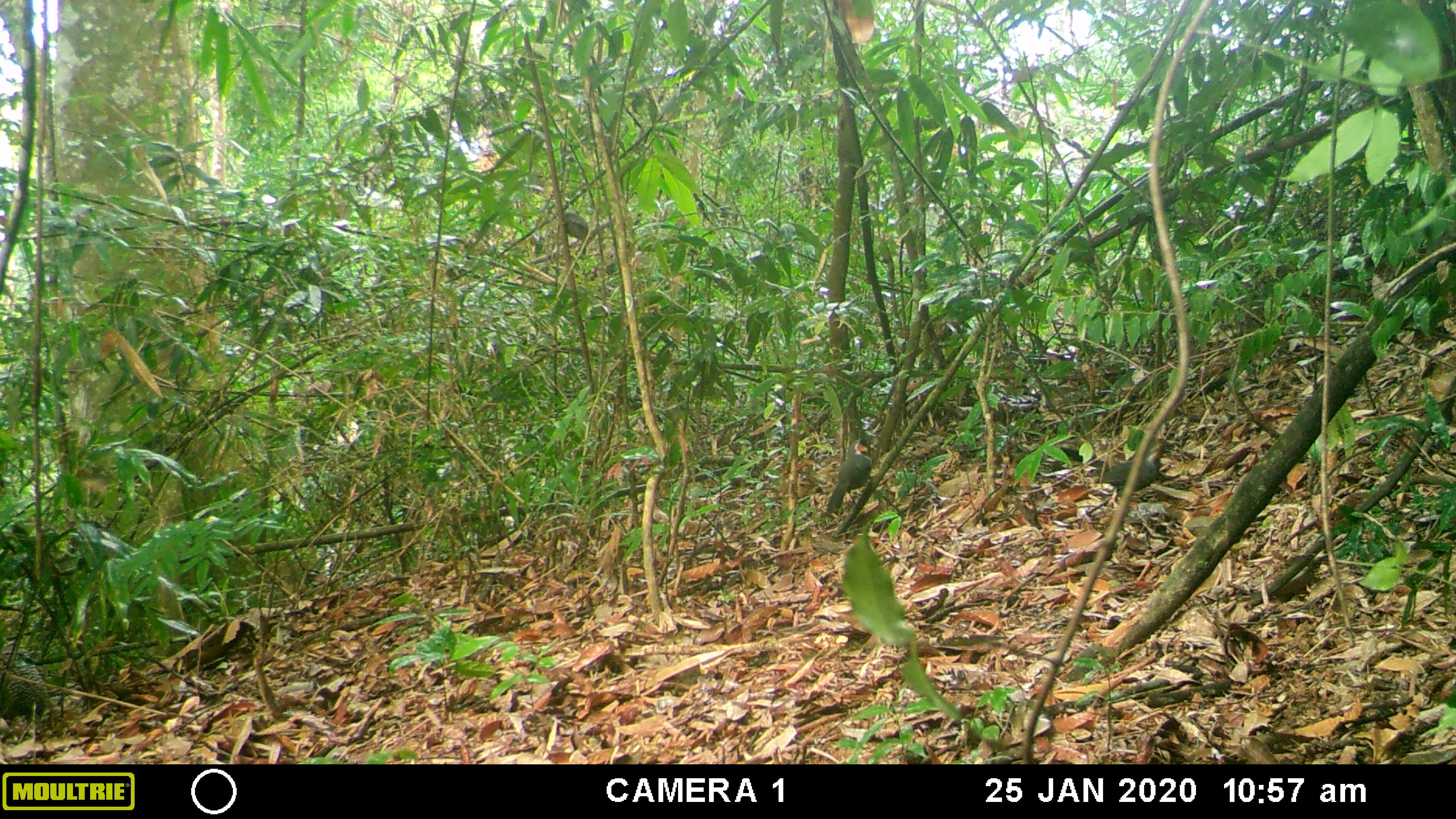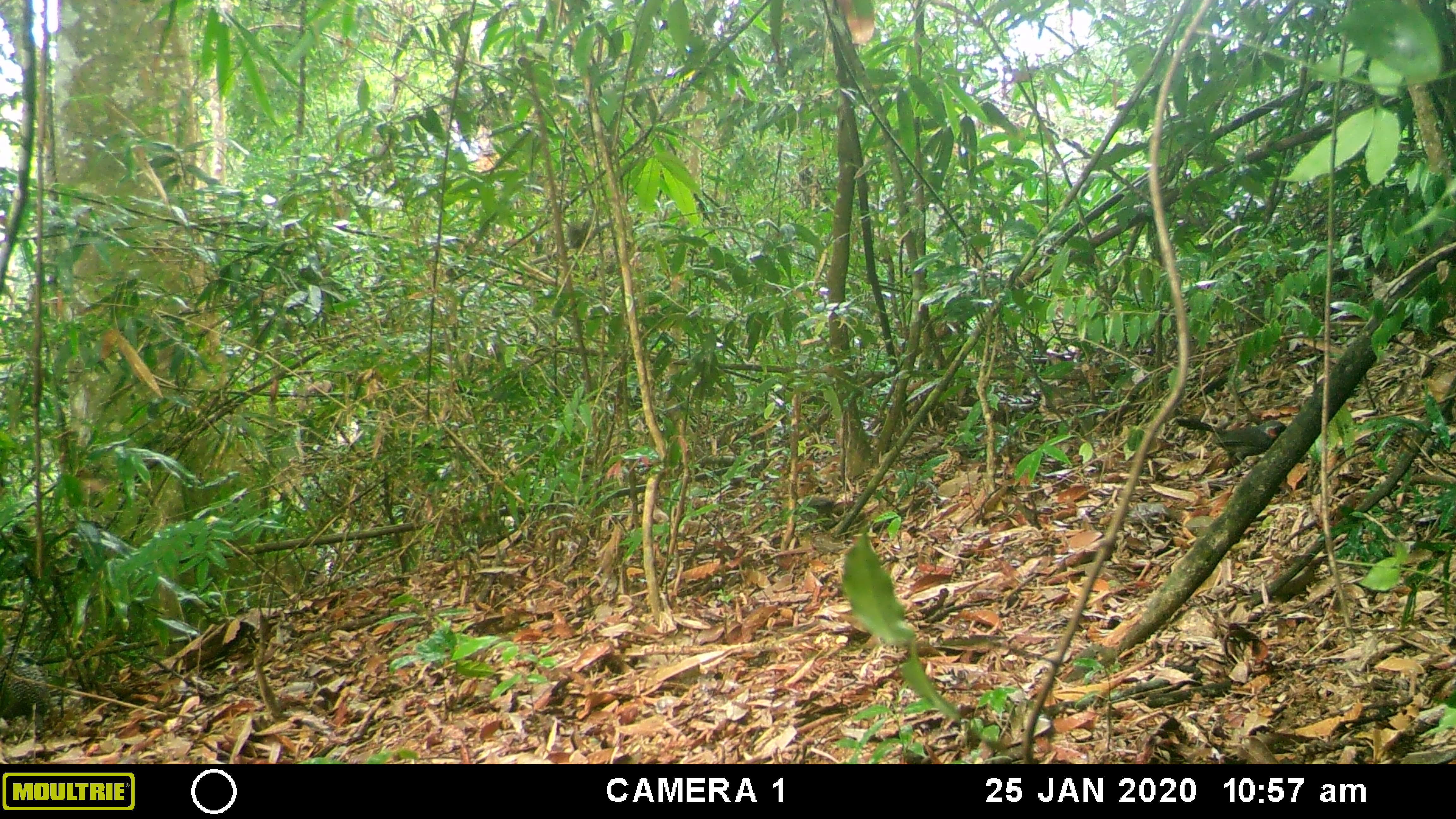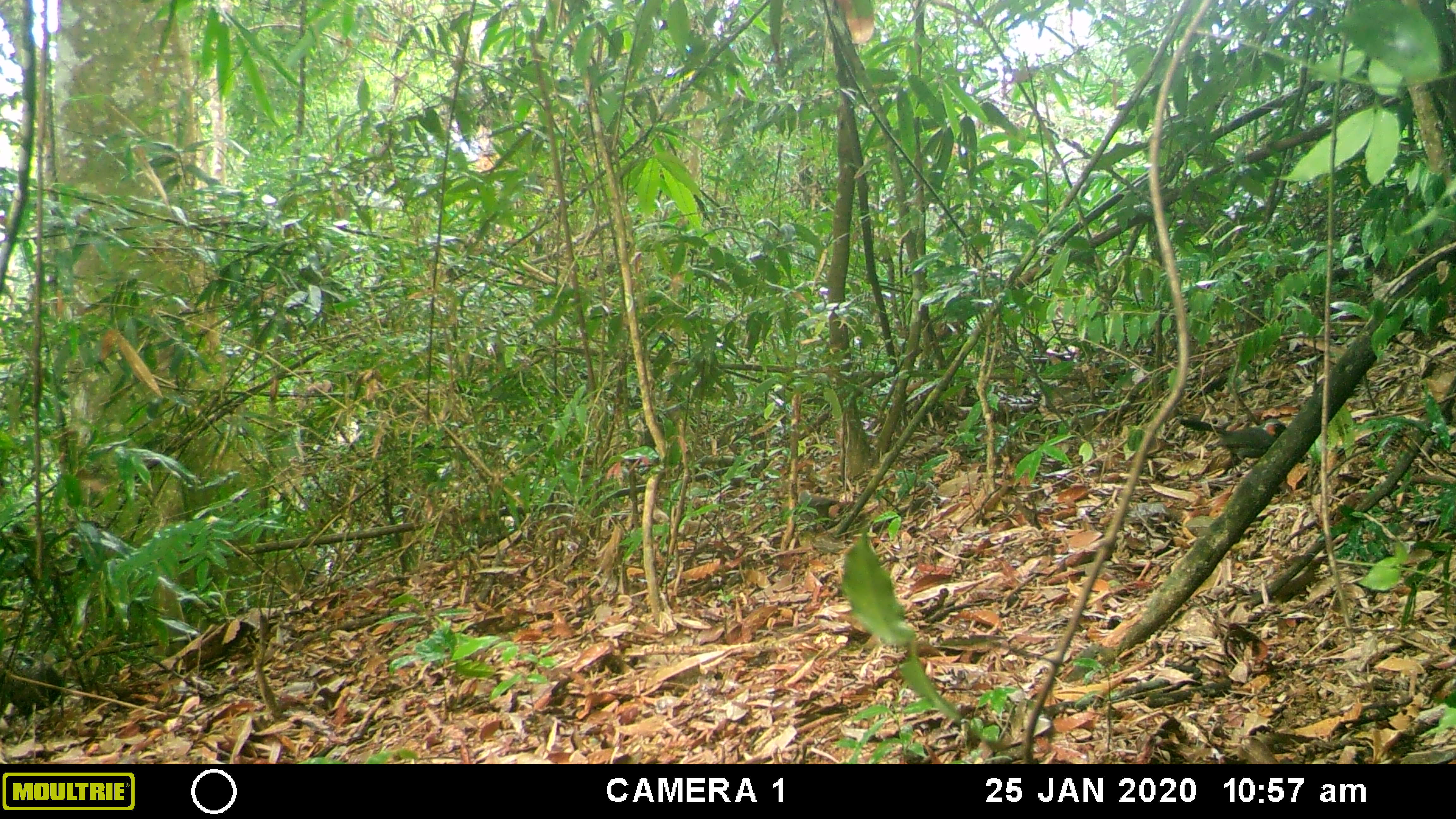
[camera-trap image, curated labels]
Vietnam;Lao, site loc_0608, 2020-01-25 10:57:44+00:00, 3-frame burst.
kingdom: Animalia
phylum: Chordata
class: Aves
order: Galliformes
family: Phasianidae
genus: Polyplectron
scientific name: Polyplectron bicalcaratum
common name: gray peacock-pheasant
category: grey peacock pheasant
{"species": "grey peacock pheasant (gray peacock-pheasant) (Polyplectron bicalcaratum)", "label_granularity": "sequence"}